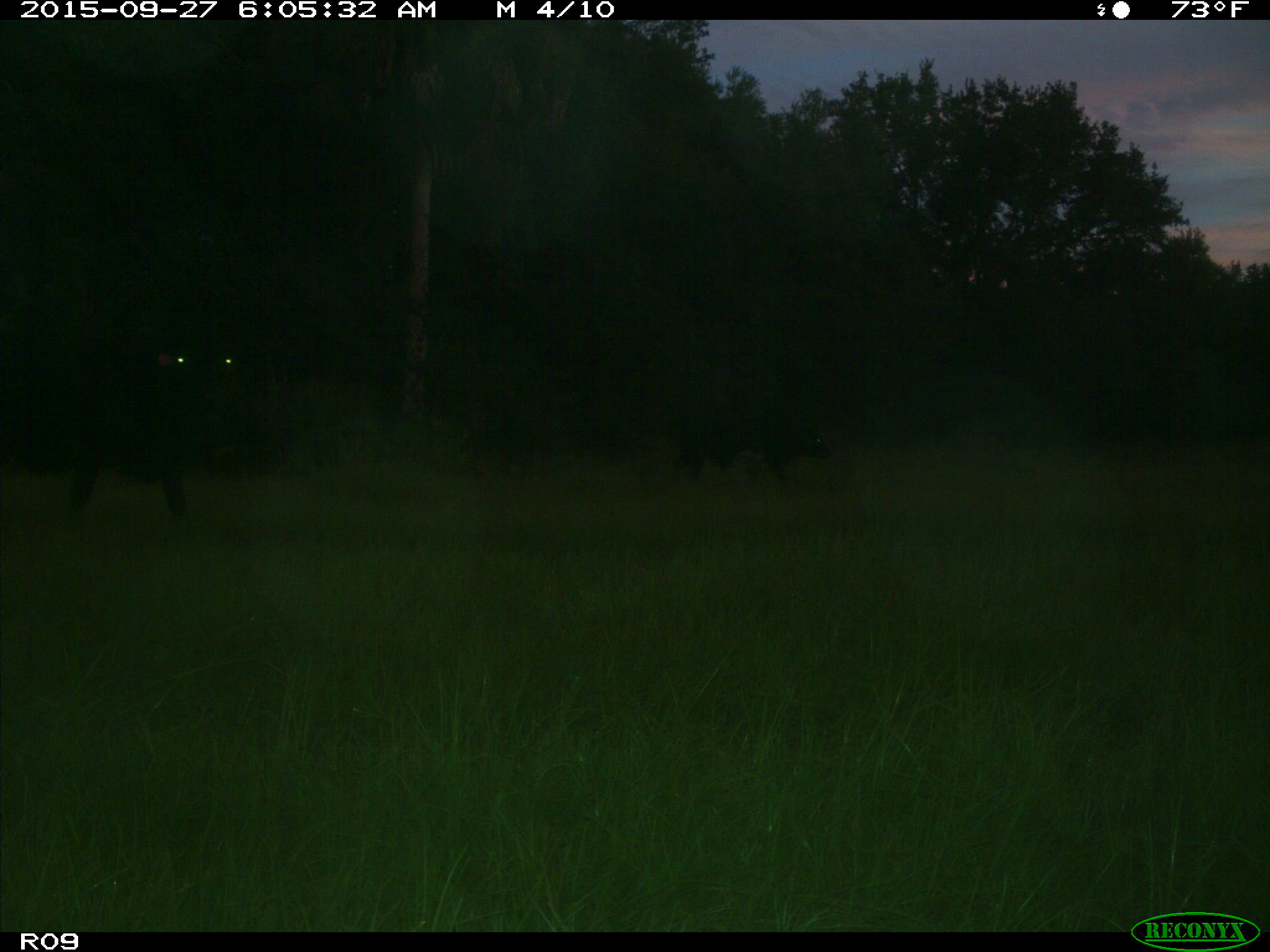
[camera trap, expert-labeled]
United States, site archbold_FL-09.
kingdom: Animalia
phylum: Chordata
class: Mammalia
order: Artiodactyla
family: Bovidae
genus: Bos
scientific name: Bos taurus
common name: domestic cow